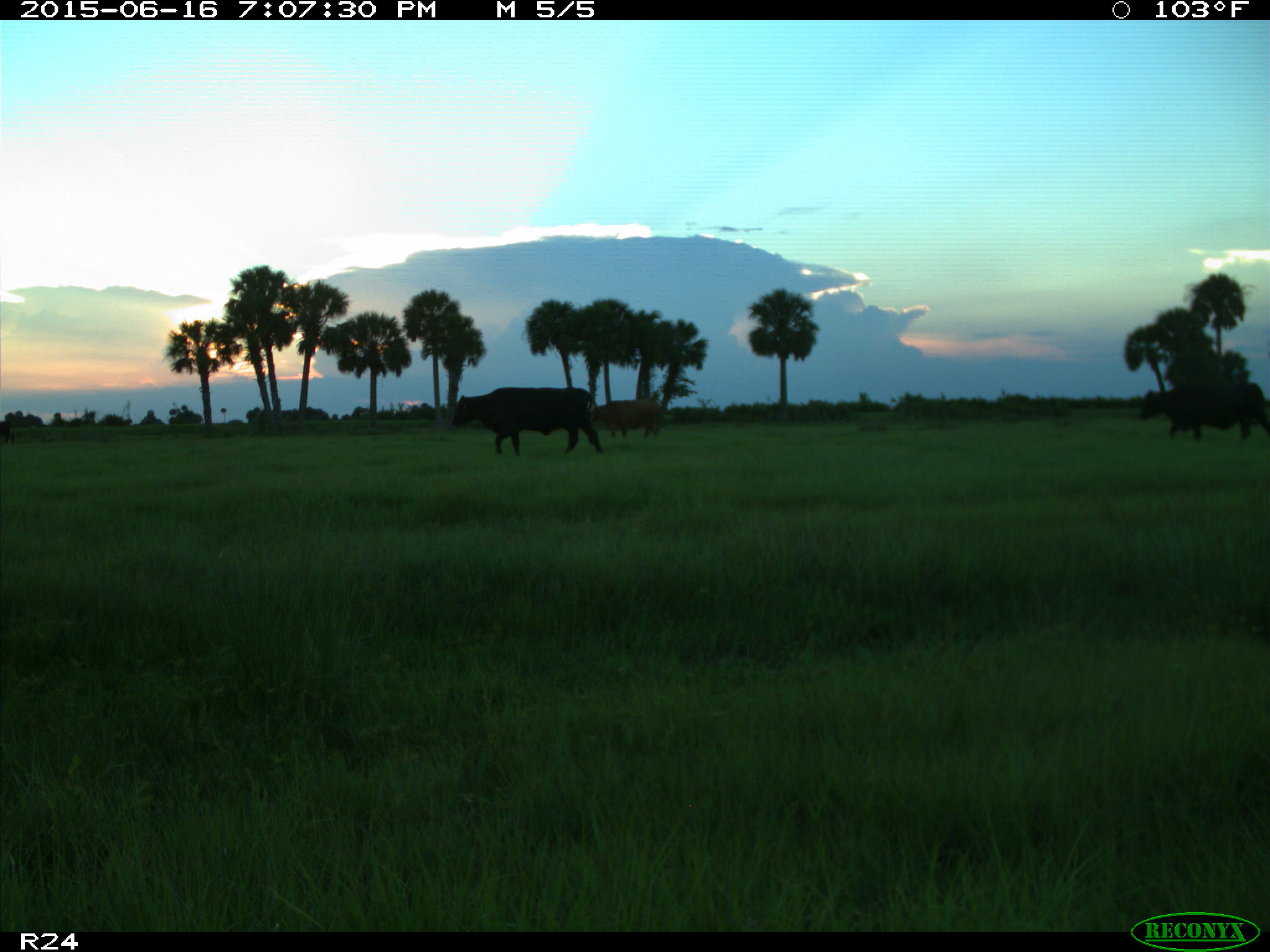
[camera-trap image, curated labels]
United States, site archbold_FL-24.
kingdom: Animalia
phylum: Chordata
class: Mammalia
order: Artiodactyla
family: Bovidae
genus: Bos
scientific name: Bos taurus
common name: domestic cow